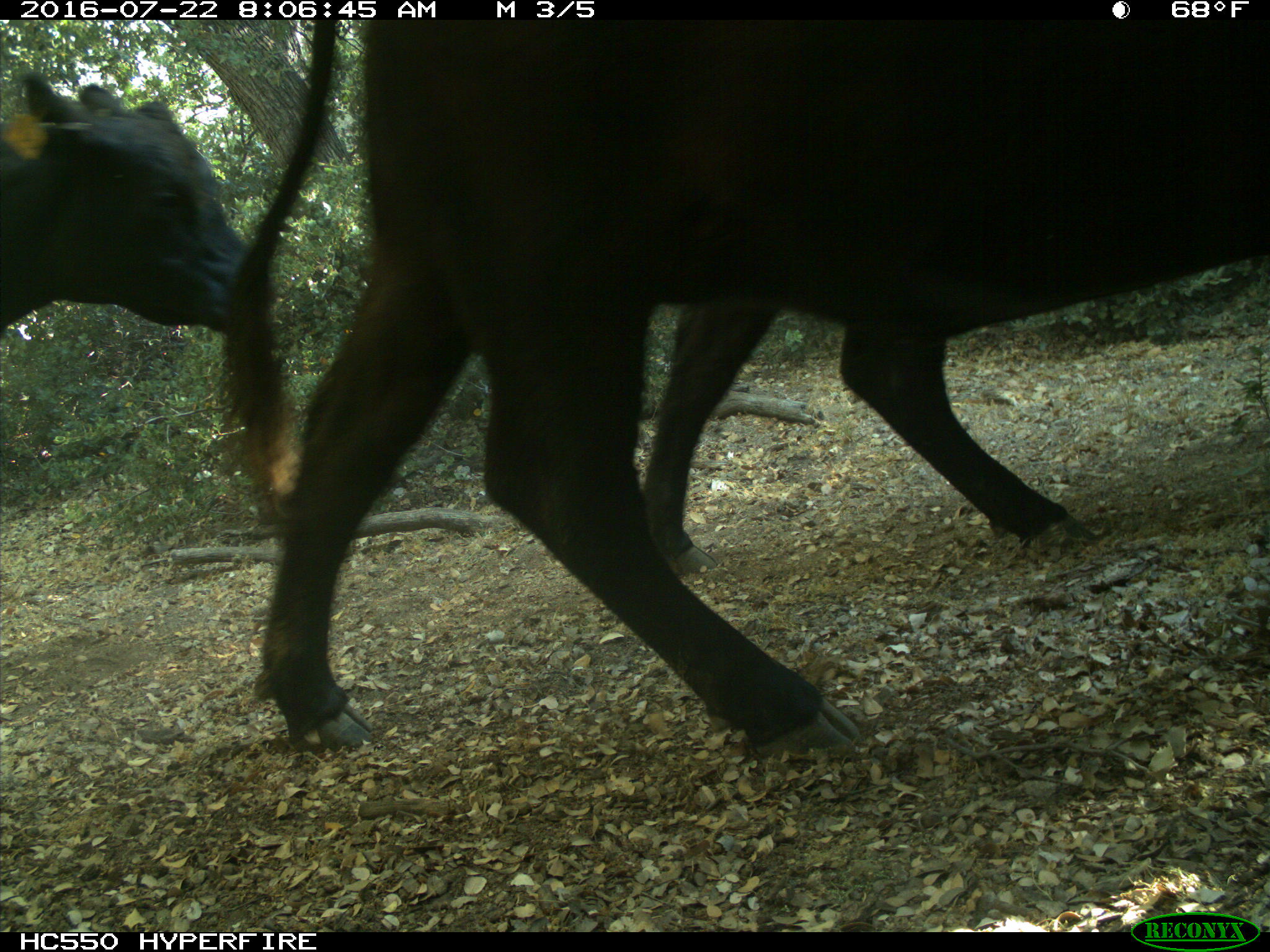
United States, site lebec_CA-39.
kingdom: Animalia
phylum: Chordata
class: Mammalia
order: Artiodactyla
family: Bovidae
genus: Bos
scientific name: Bos taurus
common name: domestic cow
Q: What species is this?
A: Bos taurus (domestic cow).